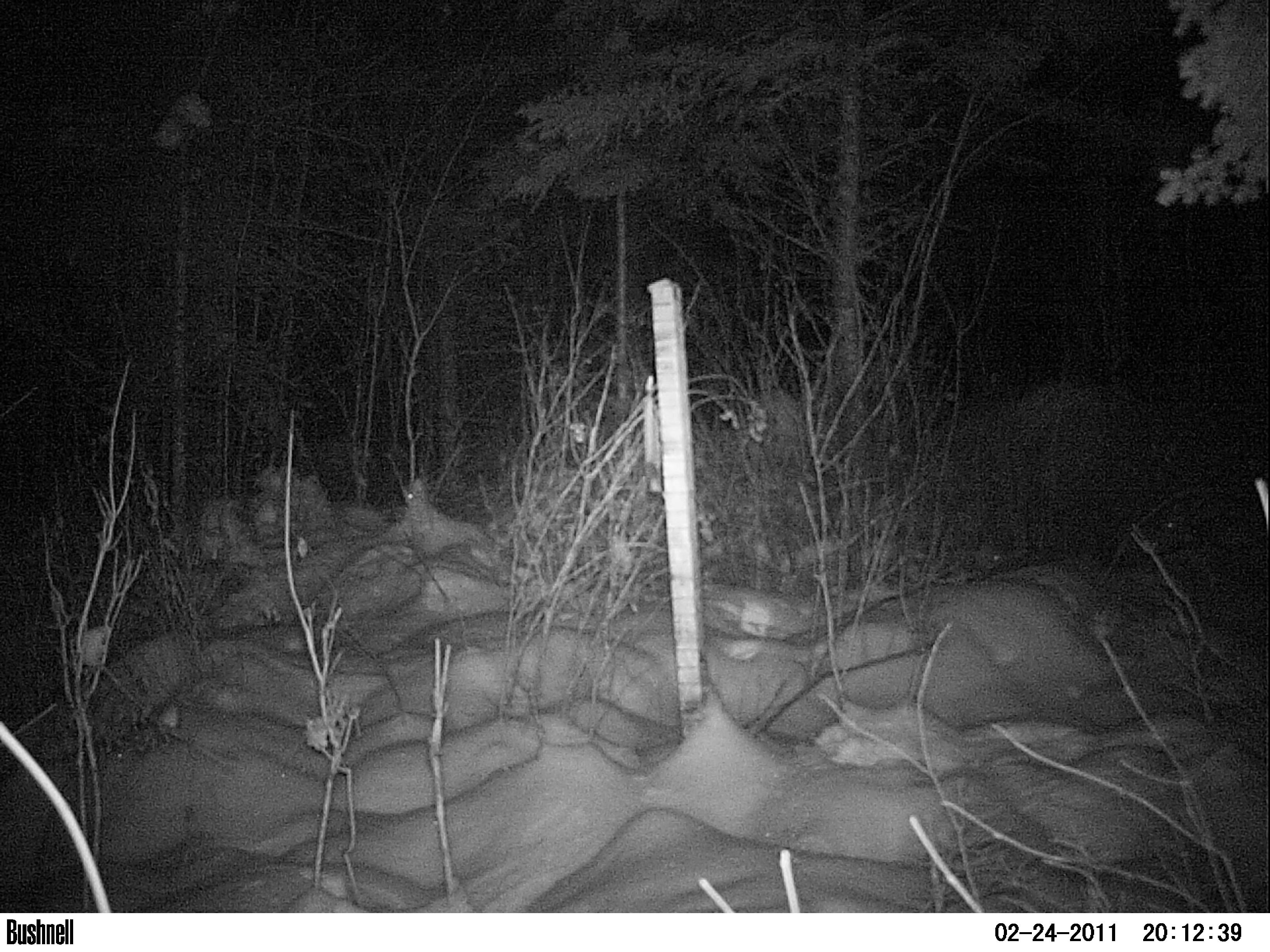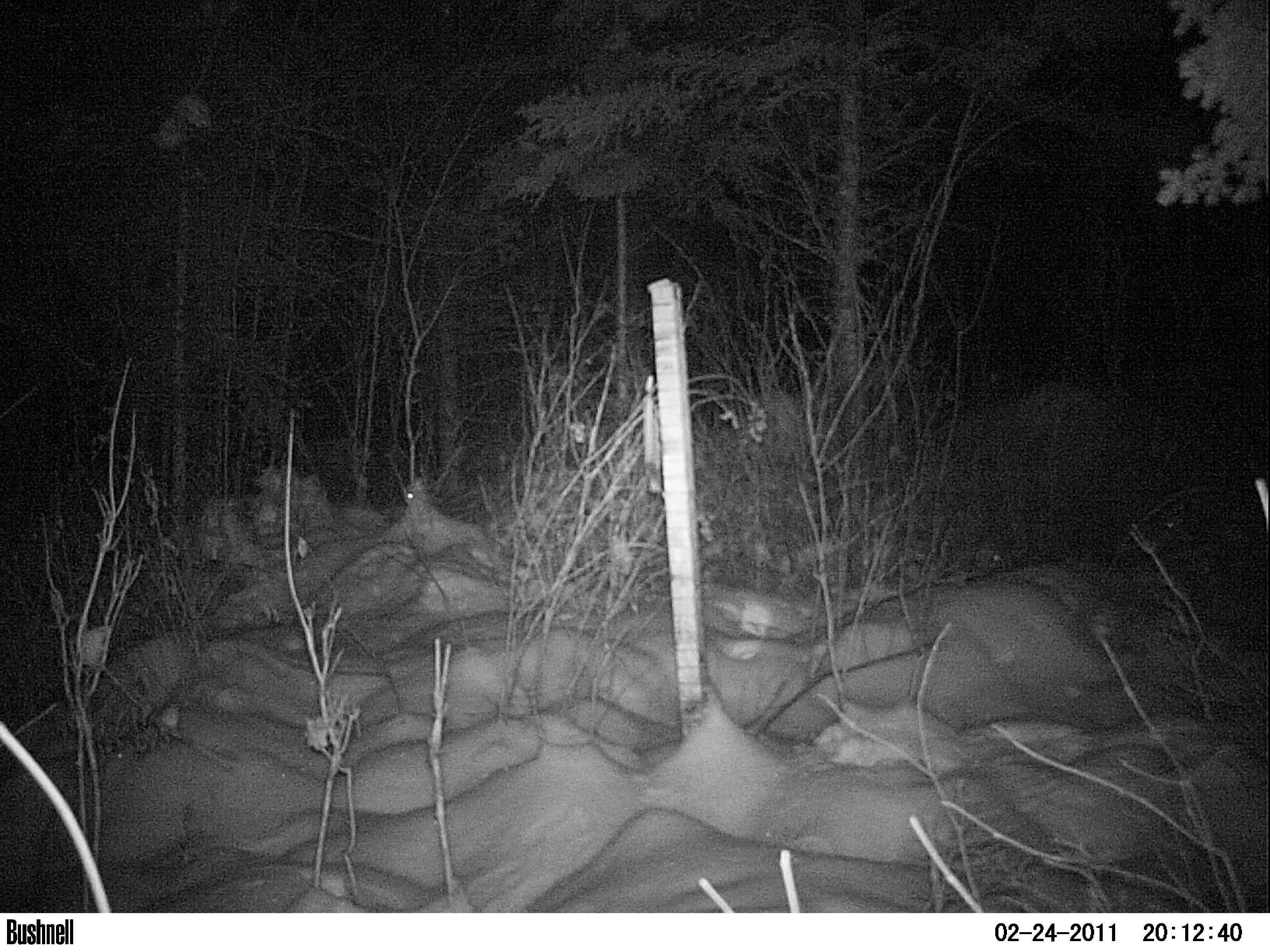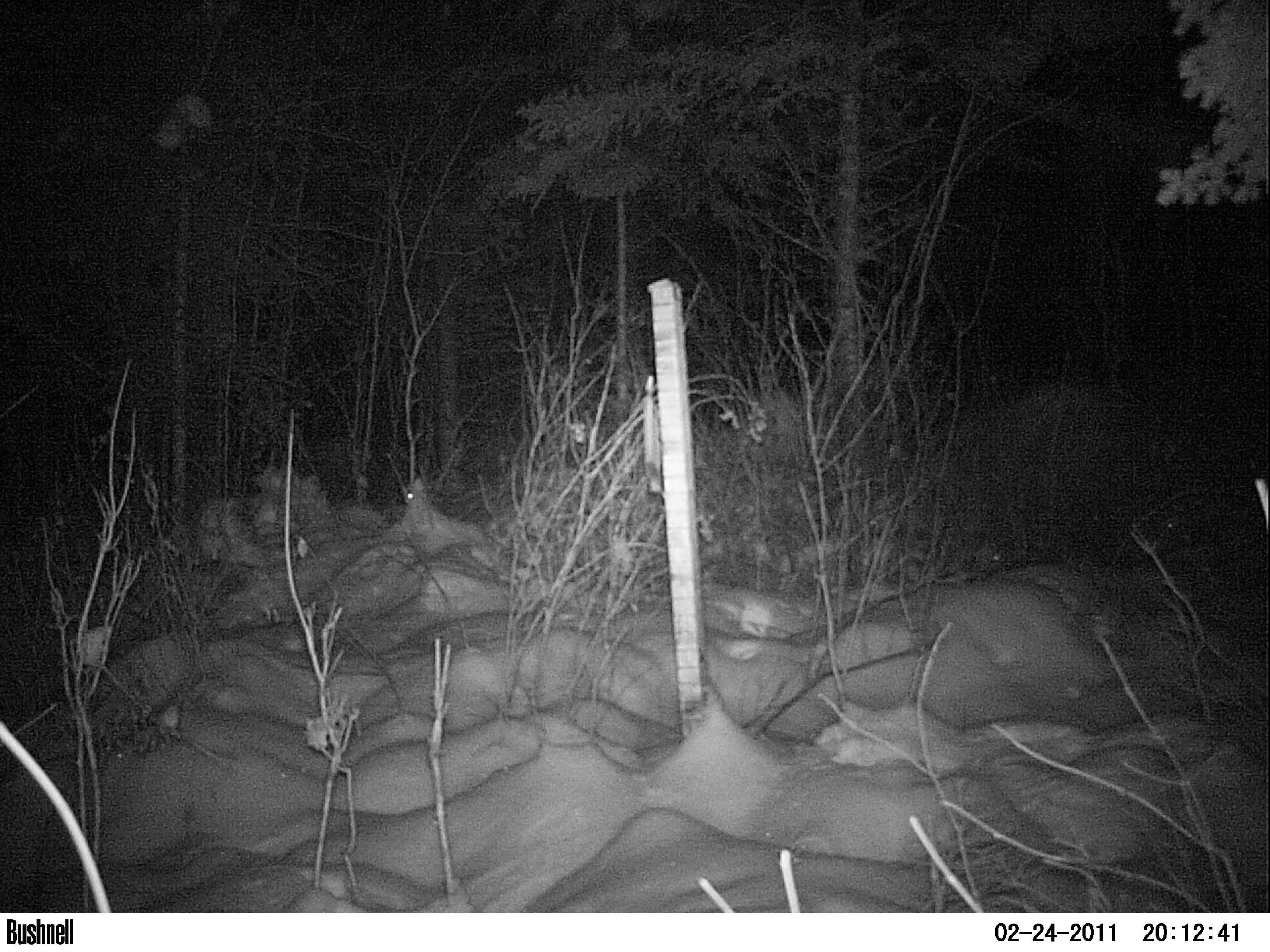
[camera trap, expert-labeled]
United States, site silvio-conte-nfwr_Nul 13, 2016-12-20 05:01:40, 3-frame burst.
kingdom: Animalia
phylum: Chordata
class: Mammalia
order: Lagomorpha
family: Leporidae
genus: Lepus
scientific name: Lepus americanus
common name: snowshoe hare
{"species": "snowshoe hare (Lepus americanus)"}